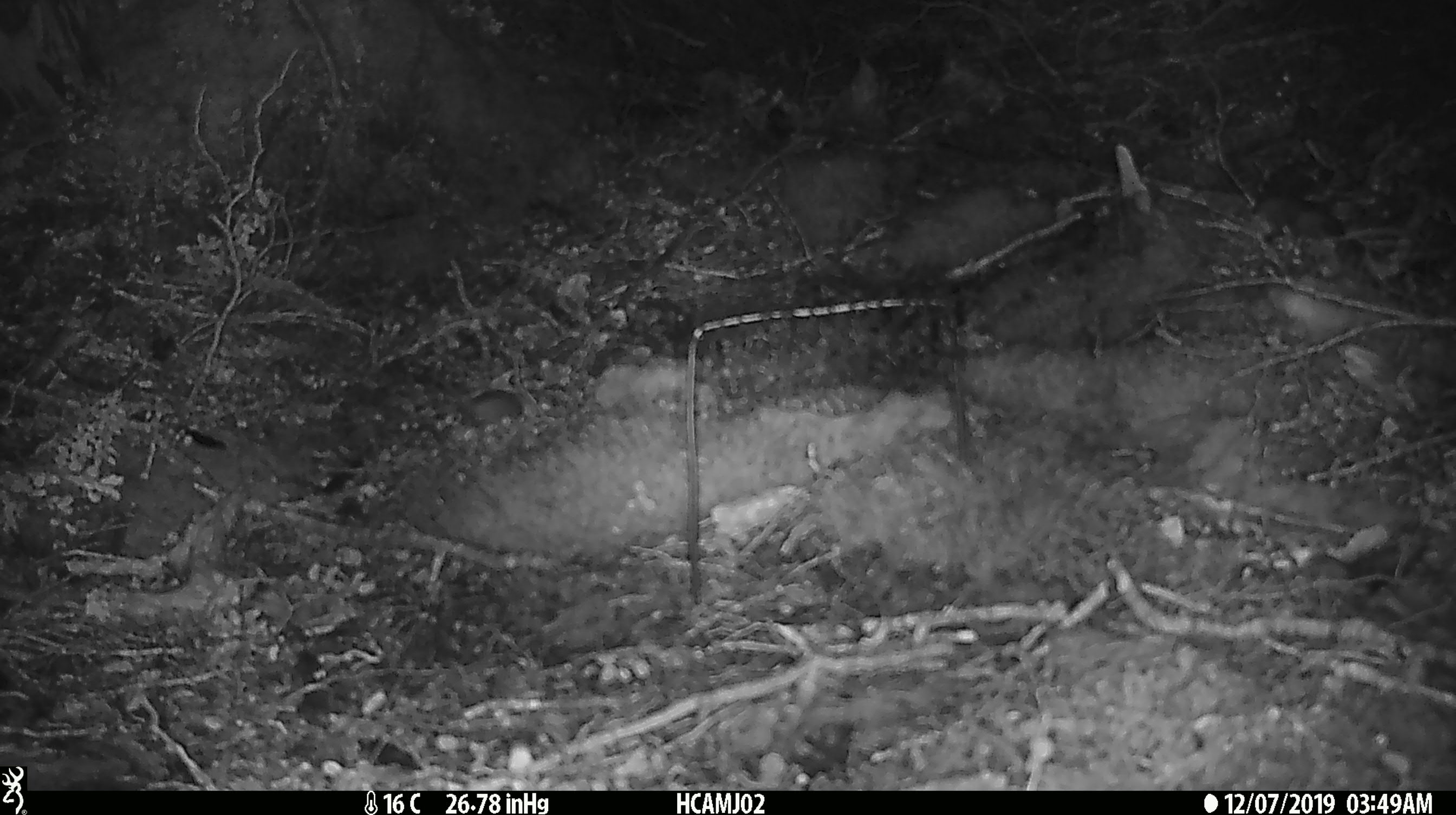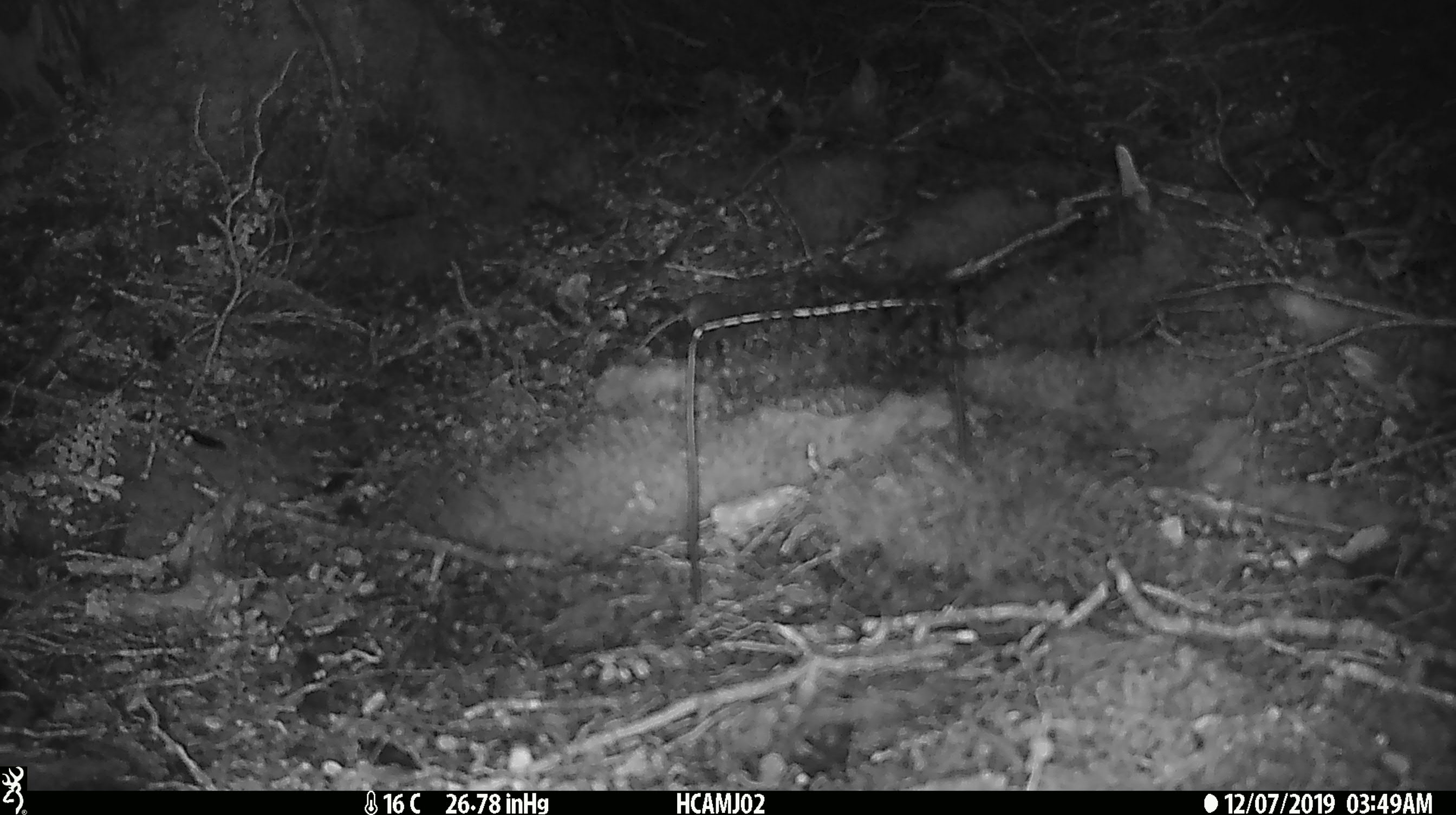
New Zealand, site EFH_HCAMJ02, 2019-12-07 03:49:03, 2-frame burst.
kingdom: Animalia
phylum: Chordata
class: Mammalia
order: Rodentia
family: Muridae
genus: Mus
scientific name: Mus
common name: mouse